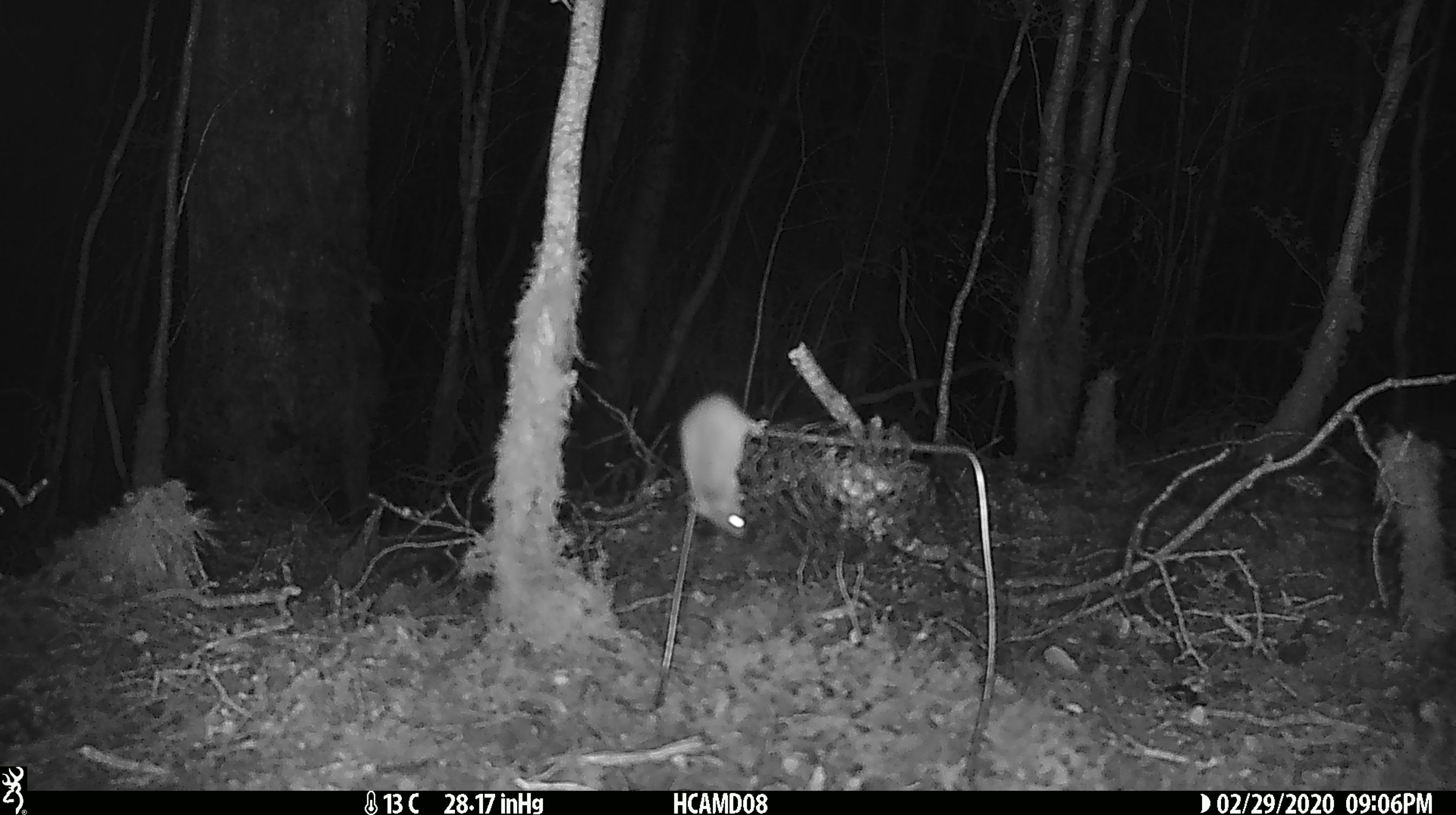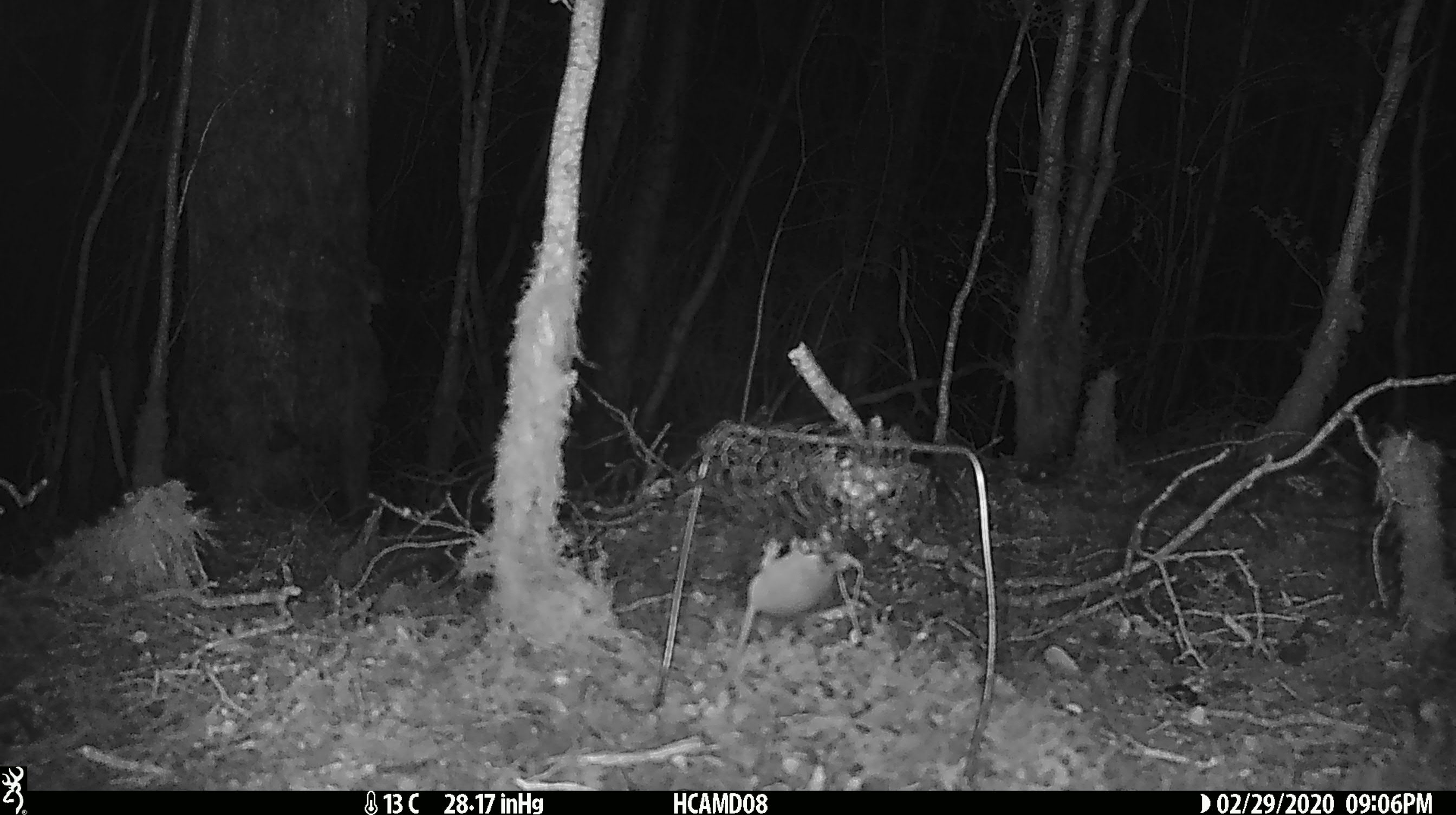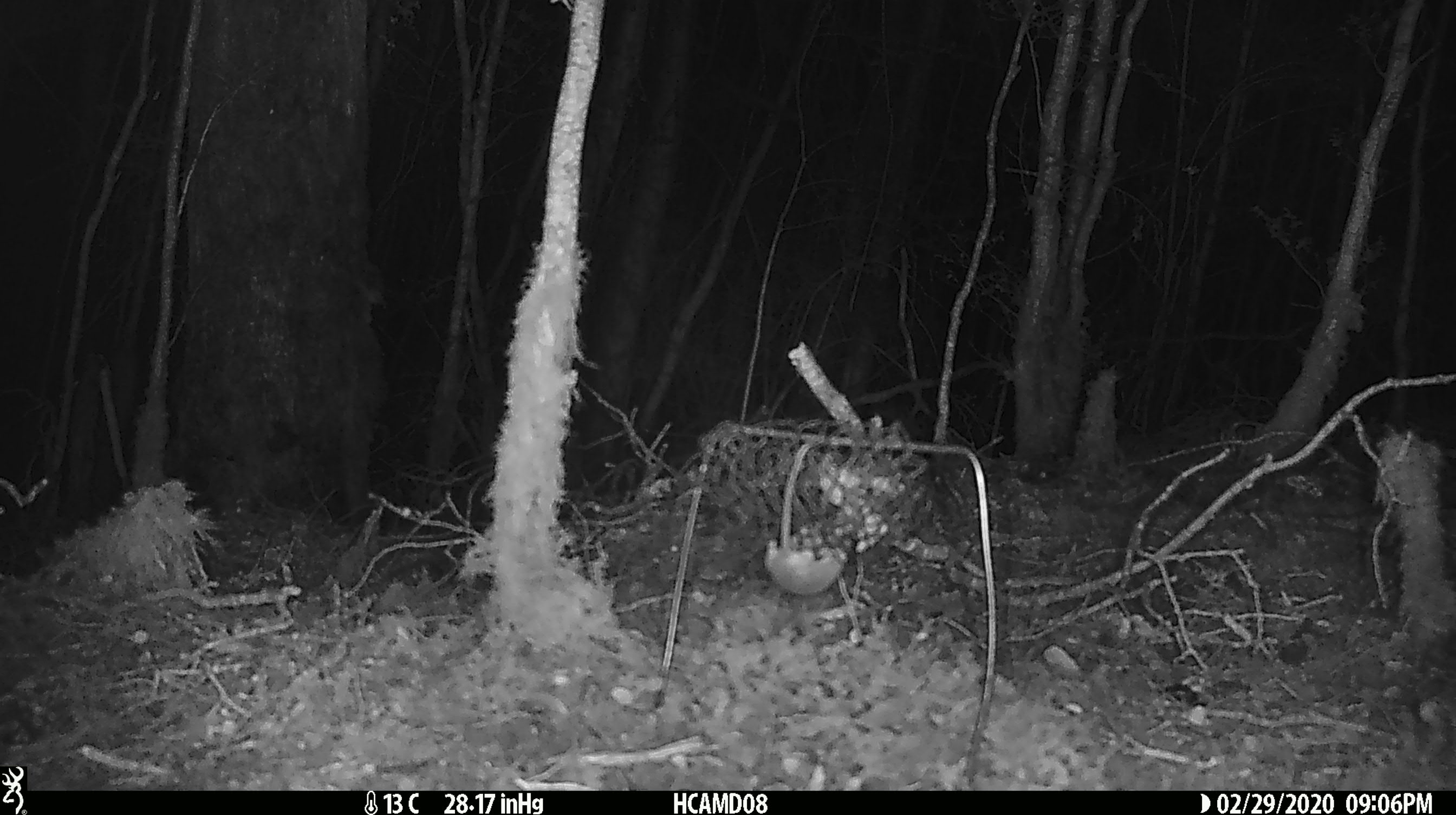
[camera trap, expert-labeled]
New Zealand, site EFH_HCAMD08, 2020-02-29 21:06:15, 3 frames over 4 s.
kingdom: Animalia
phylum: Chordata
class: Mammalia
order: Rodentia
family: Muridae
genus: Mus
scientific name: Mus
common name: mouse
Mouse (Mus).